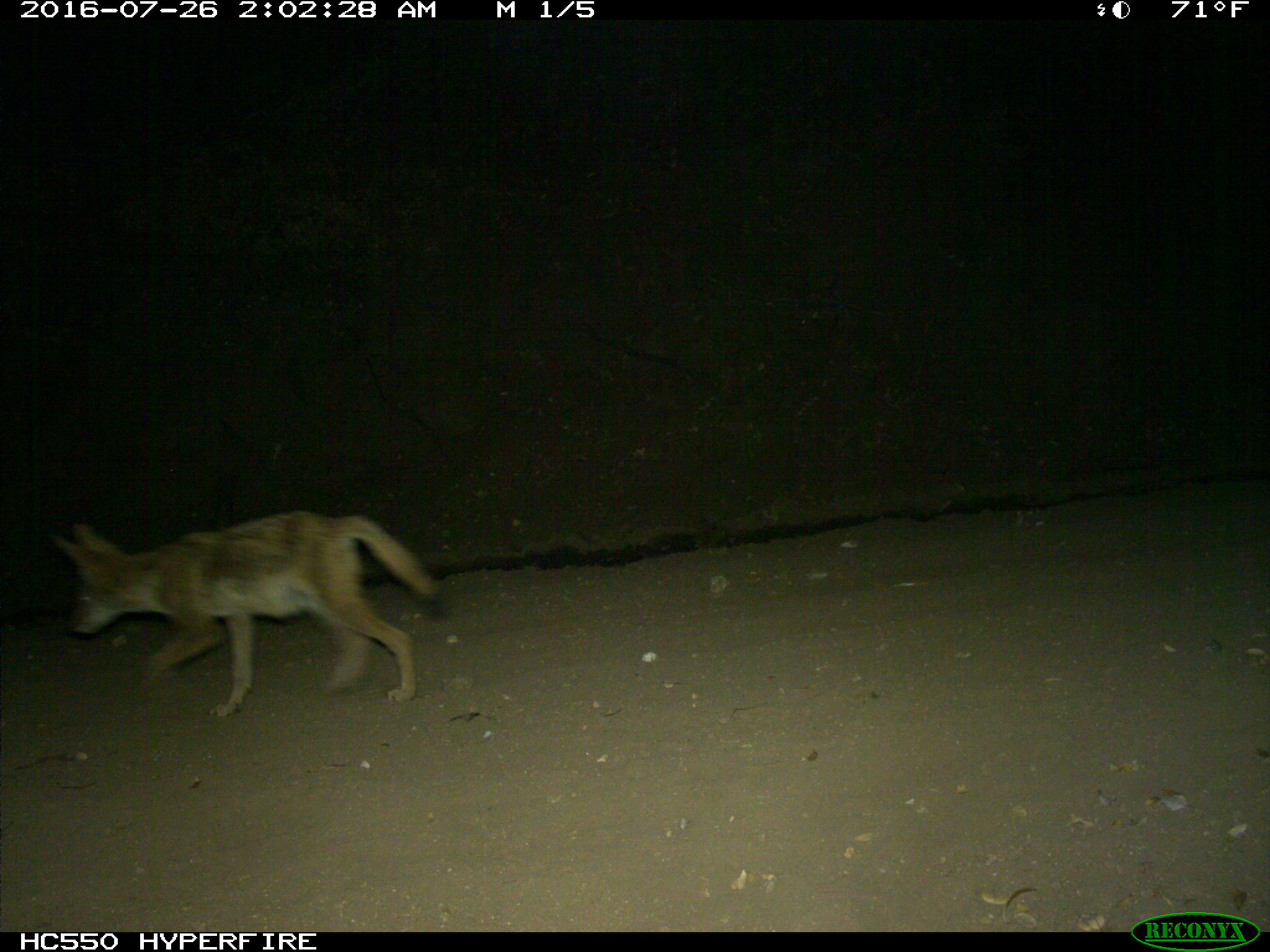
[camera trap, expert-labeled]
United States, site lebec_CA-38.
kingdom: Animalia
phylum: Chordata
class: Mammalia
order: Carnivora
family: Canidae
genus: Canis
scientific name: Canis latrans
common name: coyote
Canis latrans (coyote).